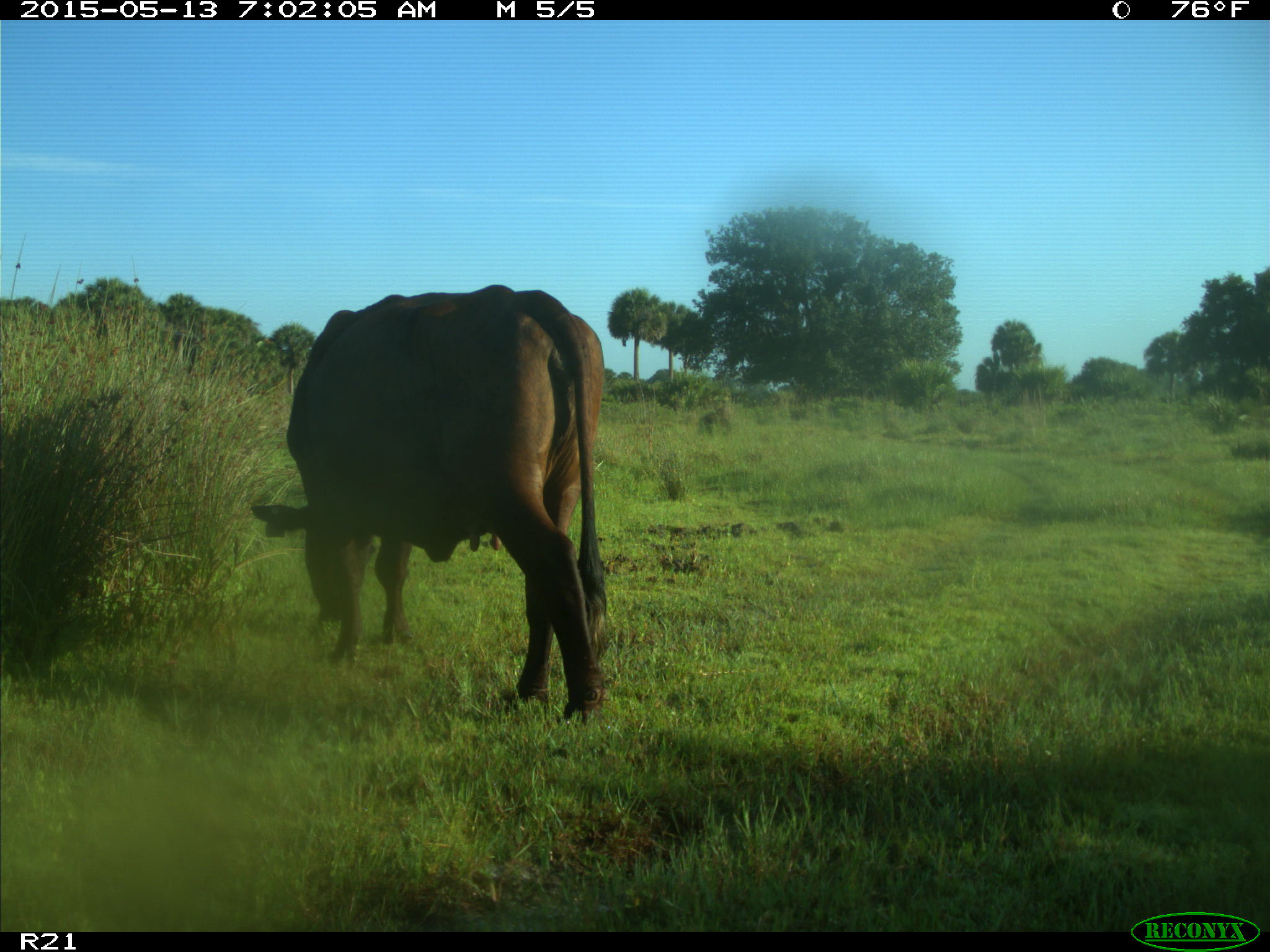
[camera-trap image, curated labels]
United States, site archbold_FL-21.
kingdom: Animalia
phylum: Chordata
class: Mammalia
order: Artiodactyla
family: Bovidae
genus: Bos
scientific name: Bos taurus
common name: domestic cow